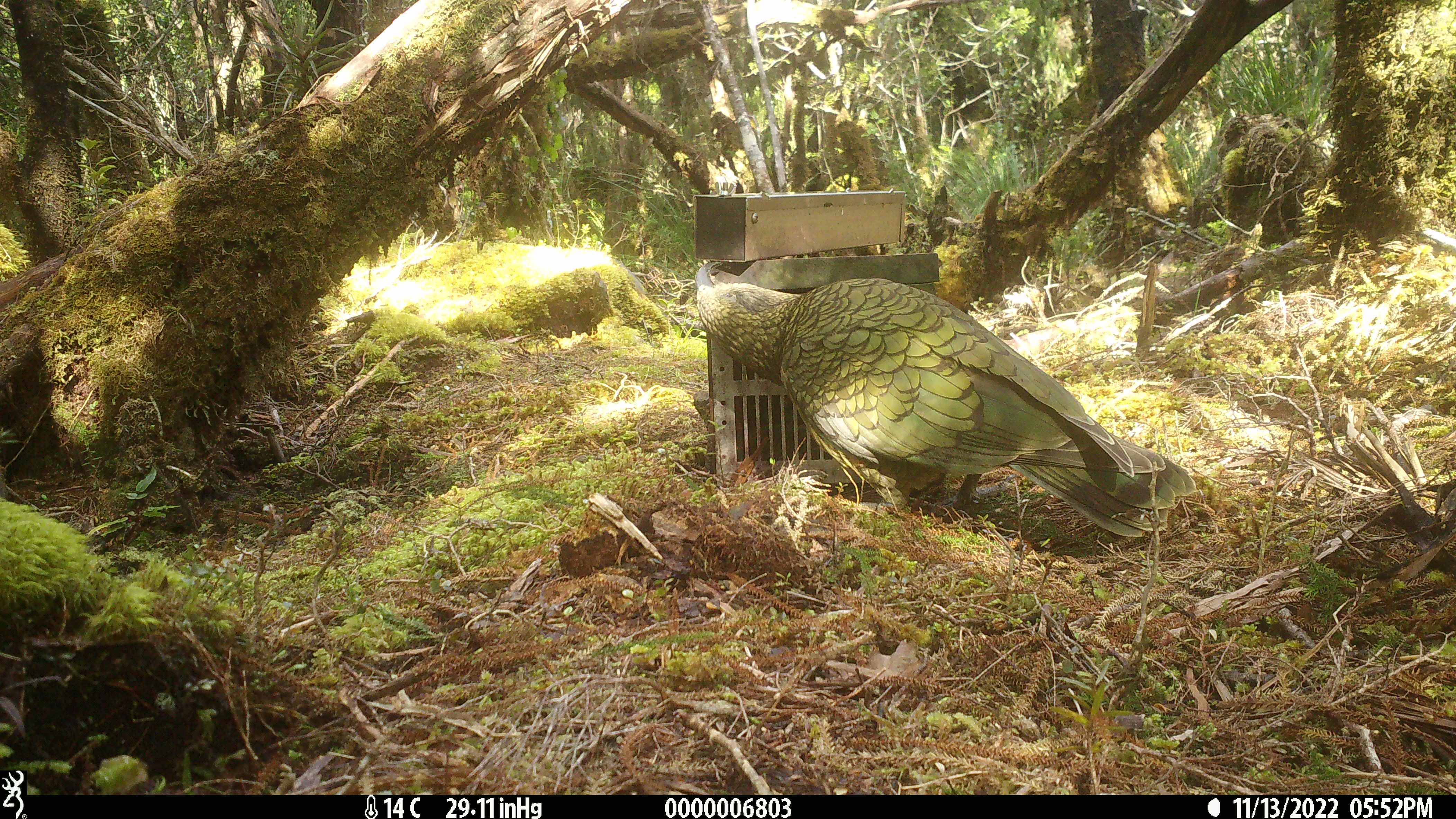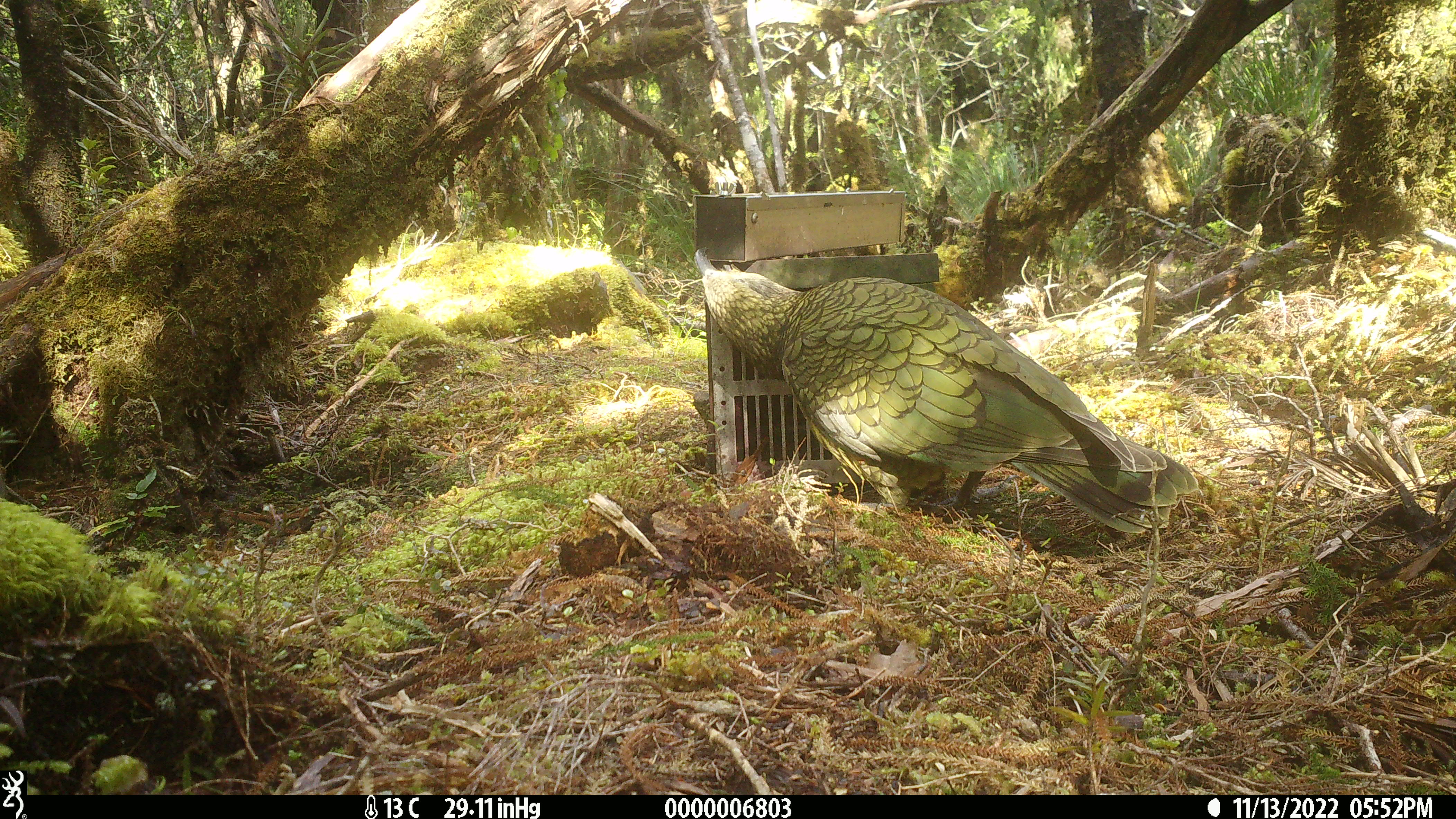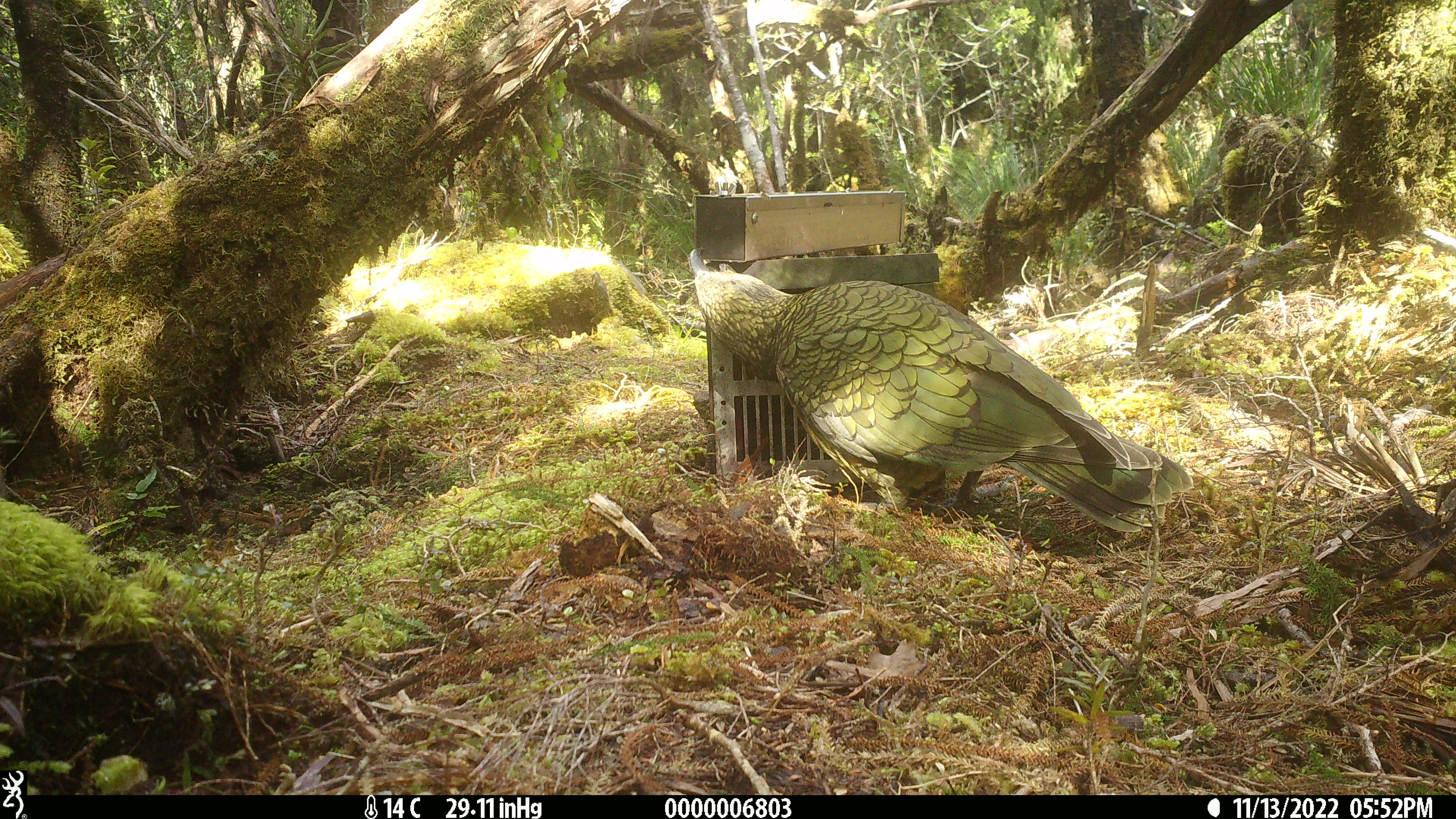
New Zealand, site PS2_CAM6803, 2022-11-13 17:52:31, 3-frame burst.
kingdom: Animalia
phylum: Chordata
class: Aves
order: Psittaciformes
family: Strigopidae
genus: Nestor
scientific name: Nestor notabilis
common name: kea